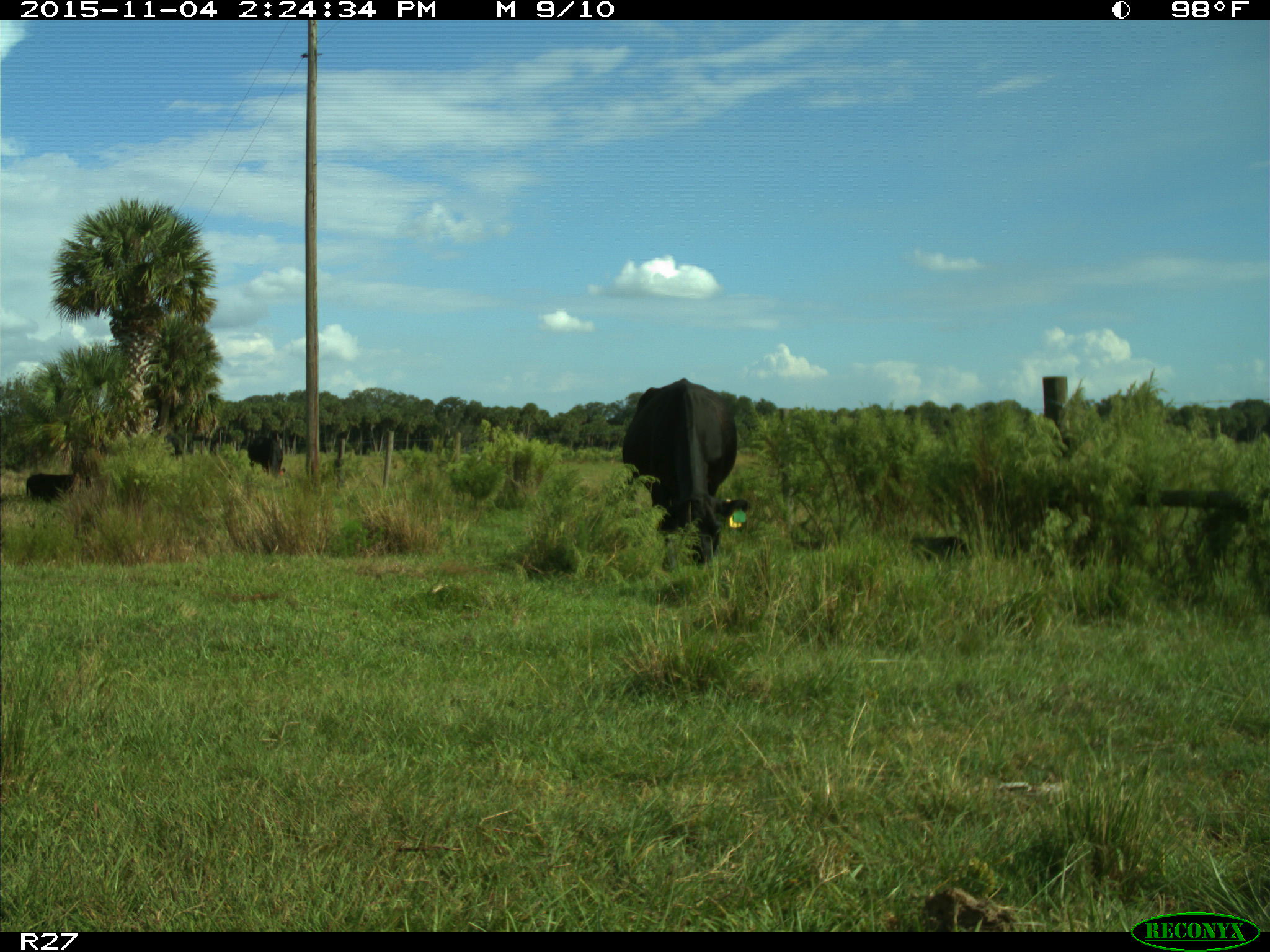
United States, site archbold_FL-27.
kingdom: Animalia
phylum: Chordata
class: Mammalia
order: Artiodactyla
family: Bovidae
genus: Bos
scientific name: Bos taurus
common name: domestic cow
Bos taurus (domestic cow).